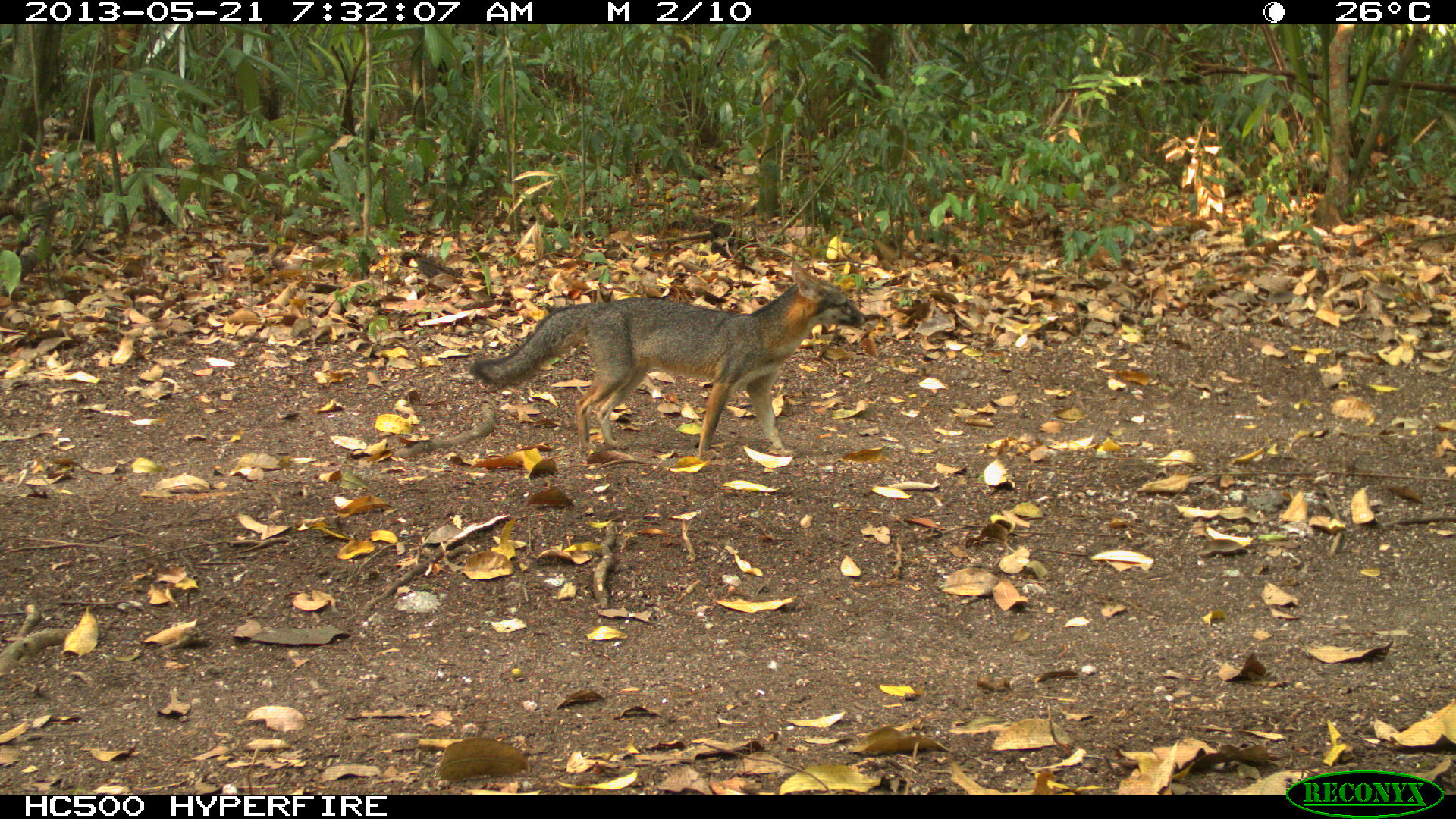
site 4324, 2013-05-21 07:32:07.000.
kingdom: Animalia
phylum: Chordata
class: Mammalia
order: Carnivora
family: Canidae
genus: Urocyon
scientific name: Urocyon cinereoargenteus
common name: gray fox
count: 1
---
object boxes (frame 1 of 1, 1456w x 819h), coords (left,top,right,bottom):
urocyon cinereoargenteus: (469,260,867,464)